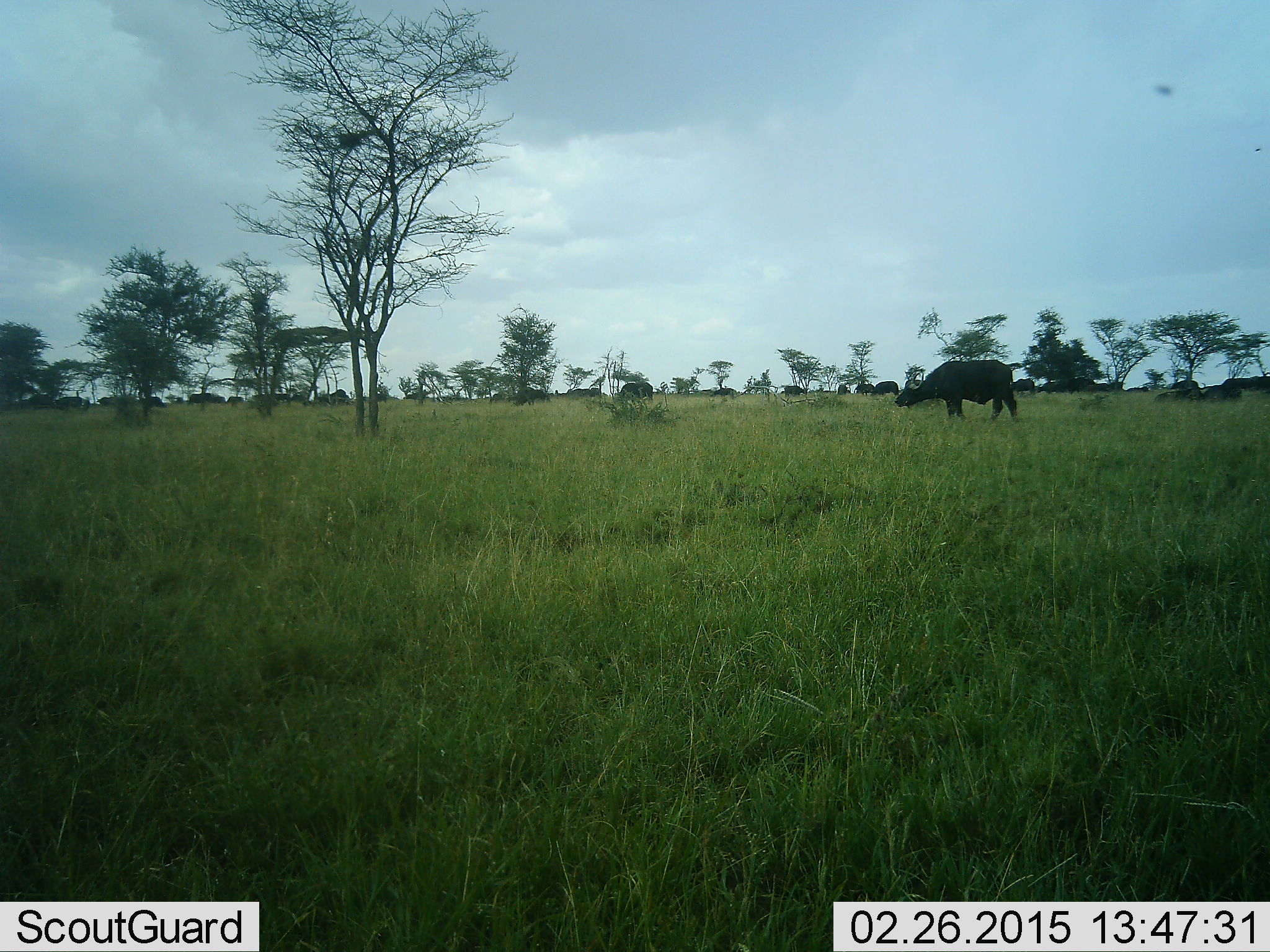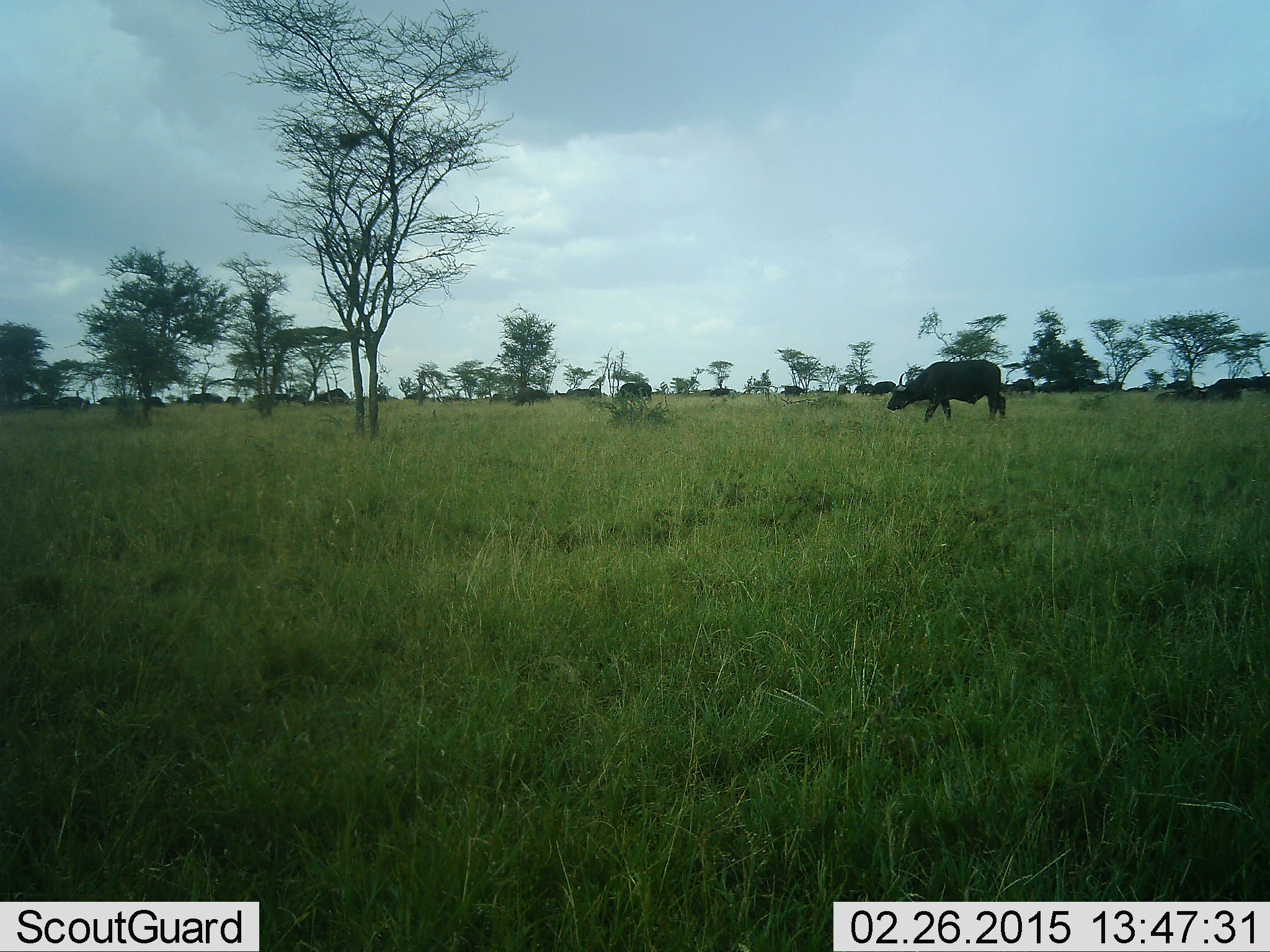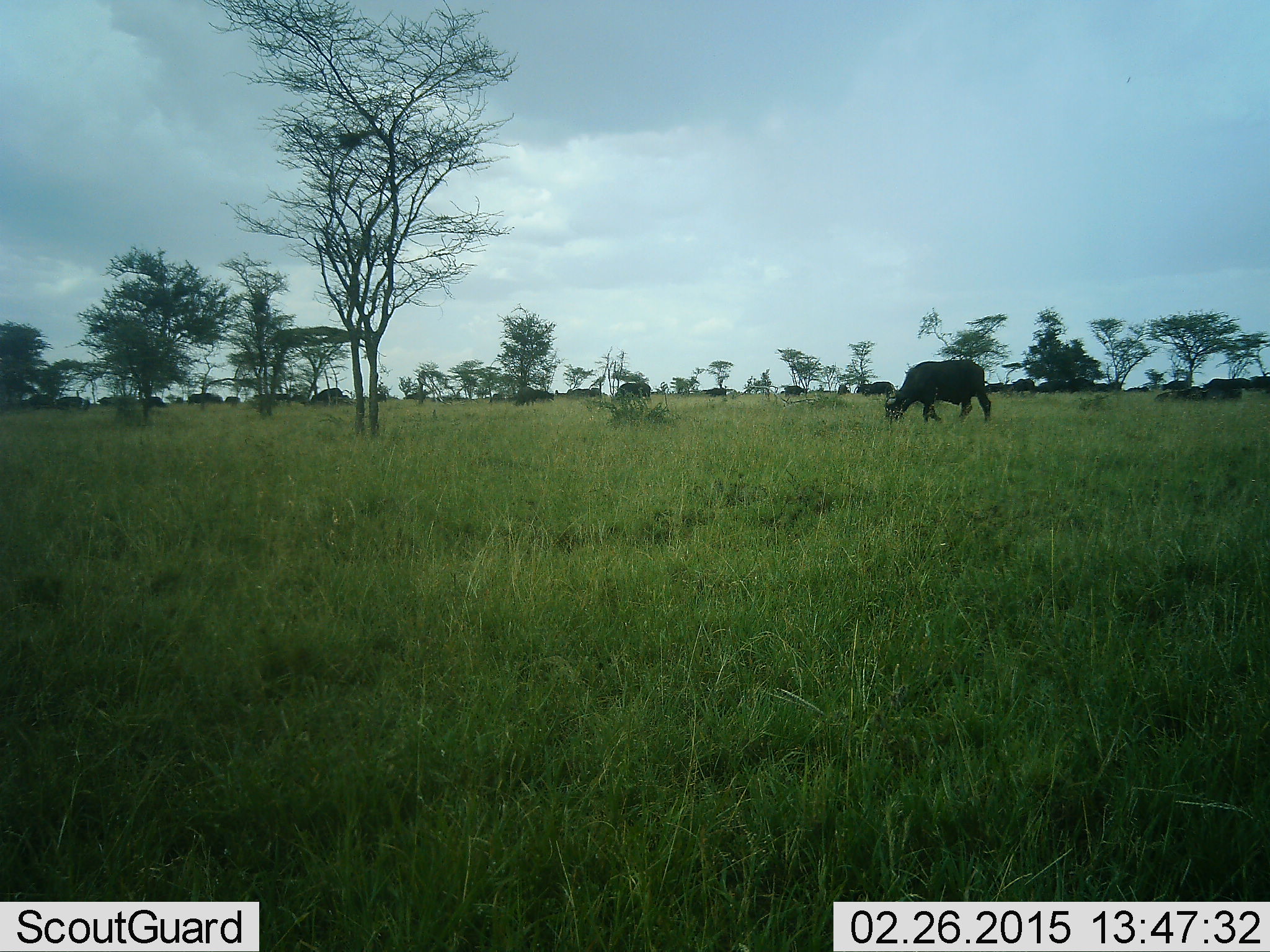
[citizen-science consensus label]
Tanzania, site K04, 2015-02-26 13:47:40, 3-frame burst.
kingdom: Animalia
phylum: Chordata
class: Mammalia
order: Artiodactyla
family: Bovidae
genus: Syncerus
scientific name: Syncerus caffer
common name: cape buffalo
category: buffalo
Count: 11-50.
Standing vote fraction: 60%.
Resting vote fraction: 20%.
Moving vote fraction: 100%.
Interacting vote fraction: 0%.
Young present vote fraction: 0%.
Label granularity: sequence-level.